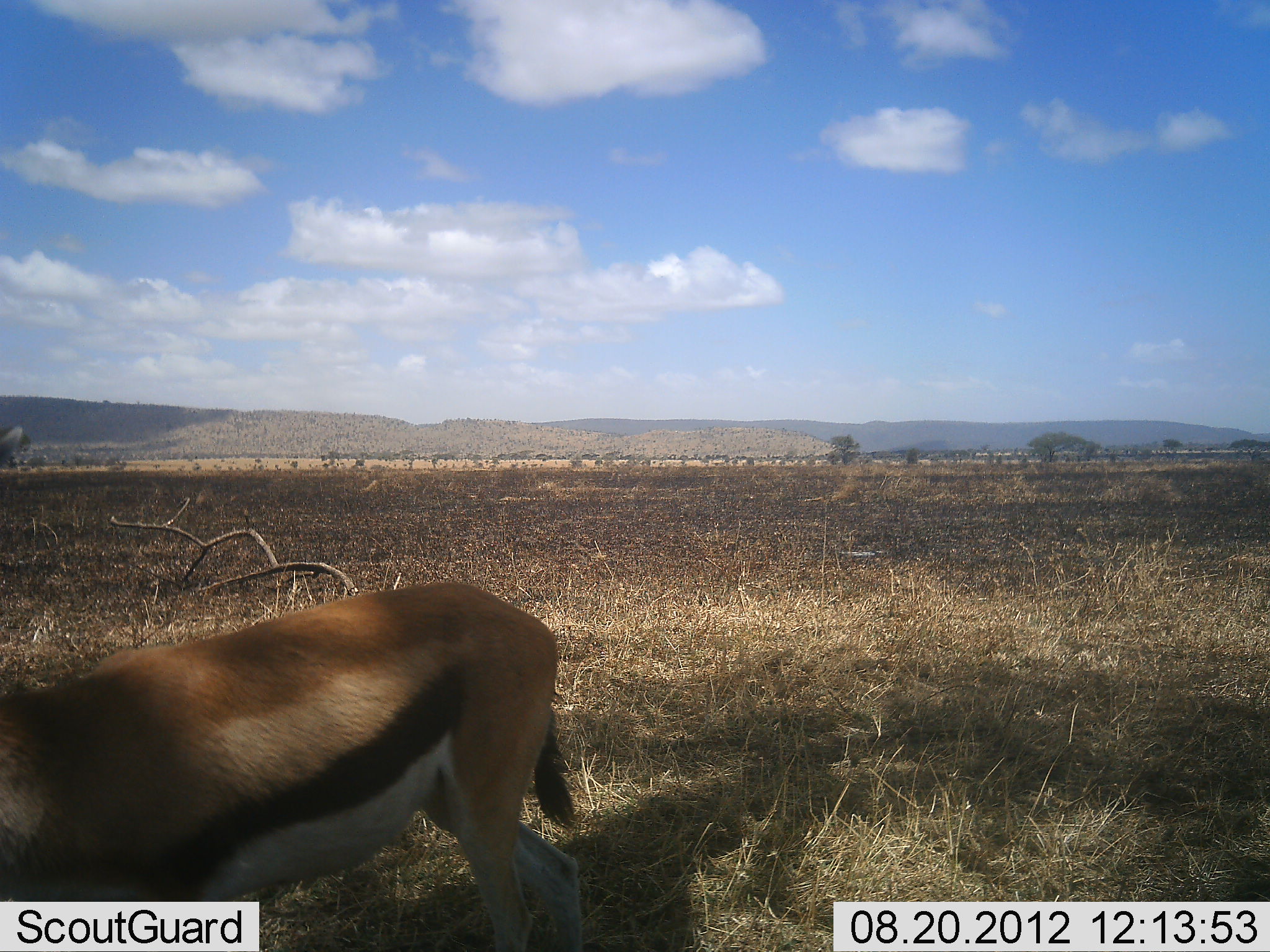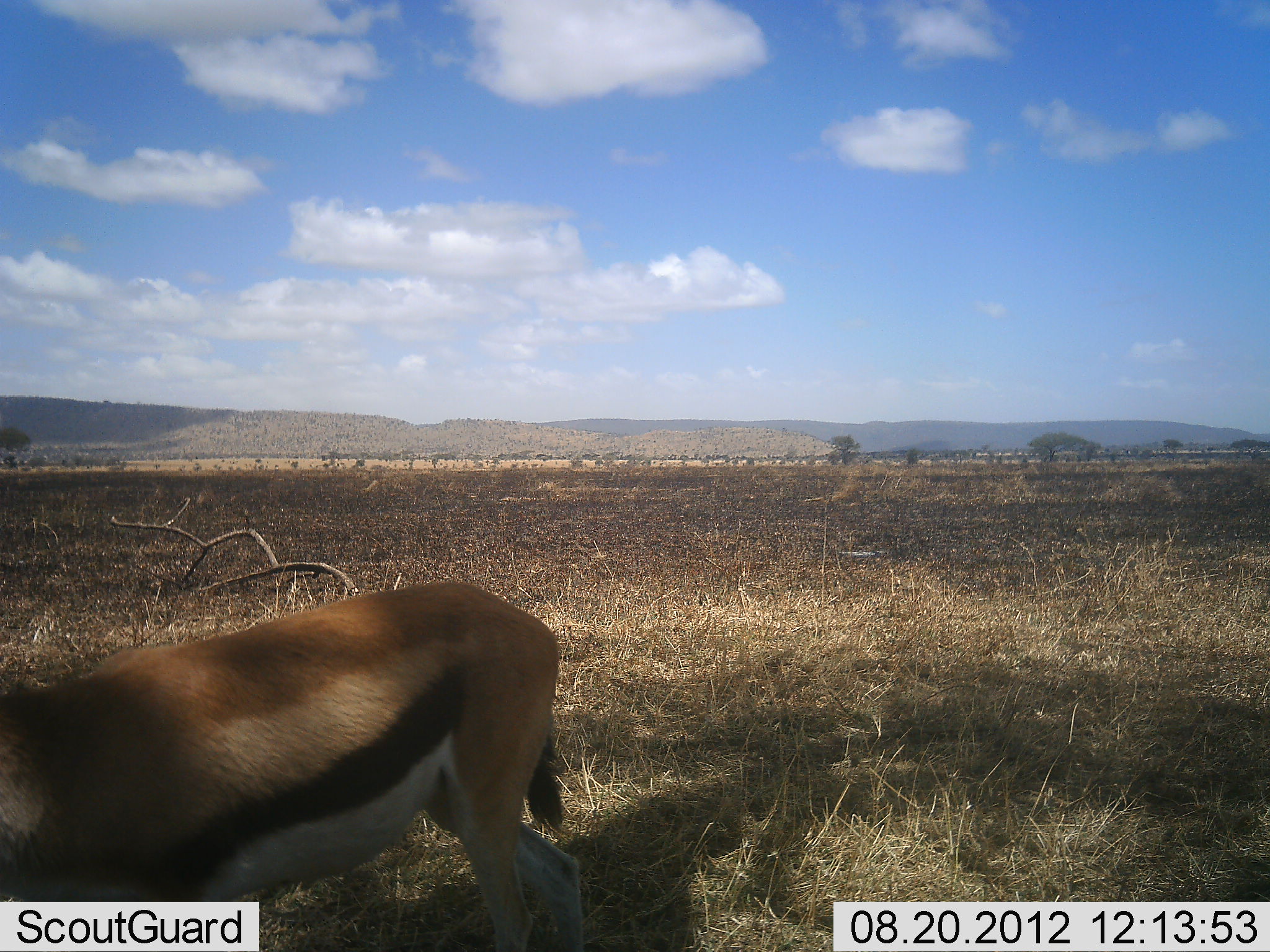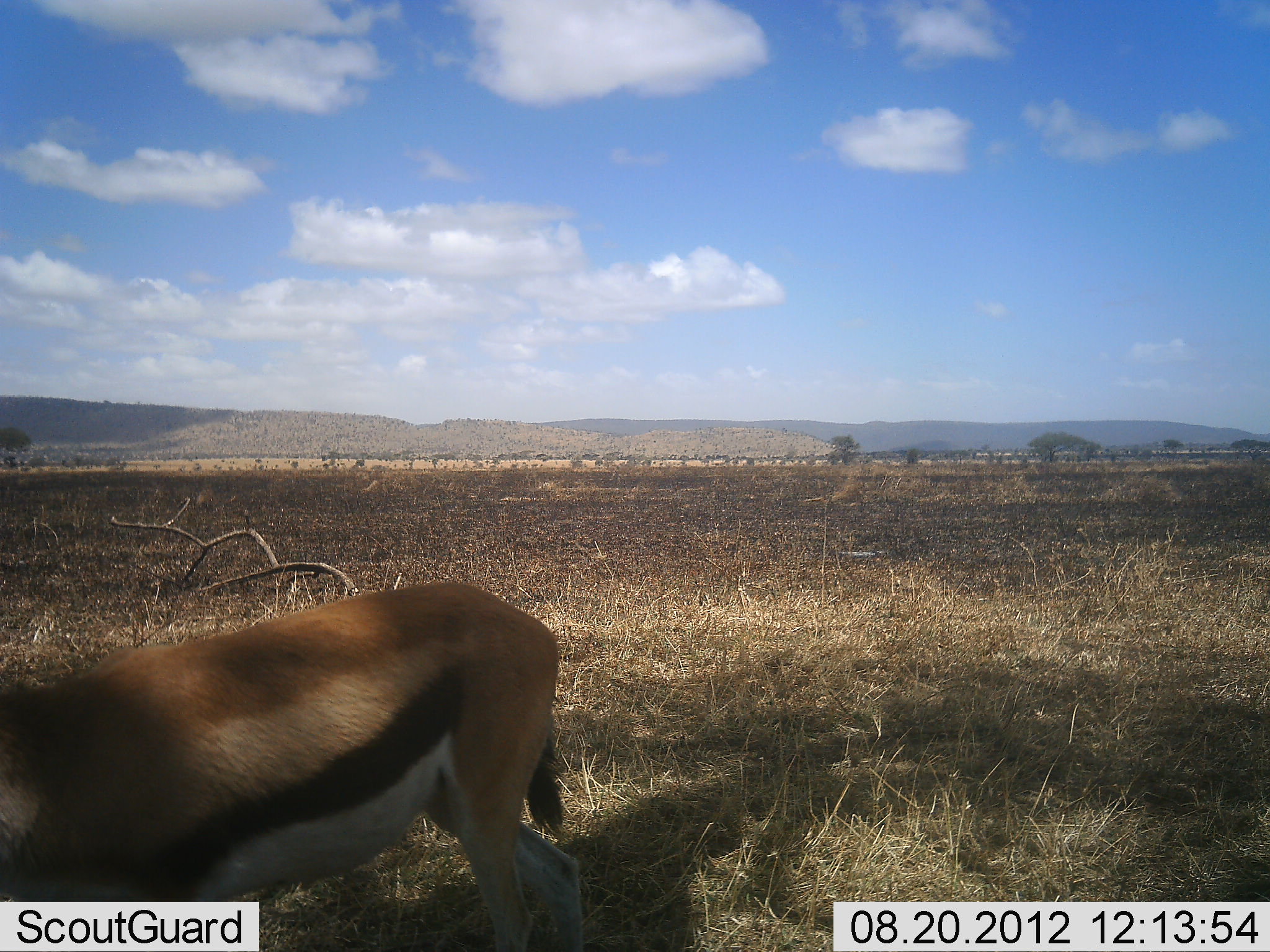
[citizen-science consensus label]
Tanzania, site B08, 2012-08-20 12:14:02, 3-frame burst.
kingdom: Animalia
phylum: Chordata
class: Mammalia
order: Artiodactyla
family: Bovidae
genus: Eudorcas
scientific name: Eudorcas thomsonii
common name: thomson's gazelle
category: gazellethomsons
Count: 1.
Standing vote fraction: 90%.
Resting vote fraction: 0%.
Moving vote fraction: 10%.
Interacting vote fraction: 0%.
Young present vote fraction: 0%.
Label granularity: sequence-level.